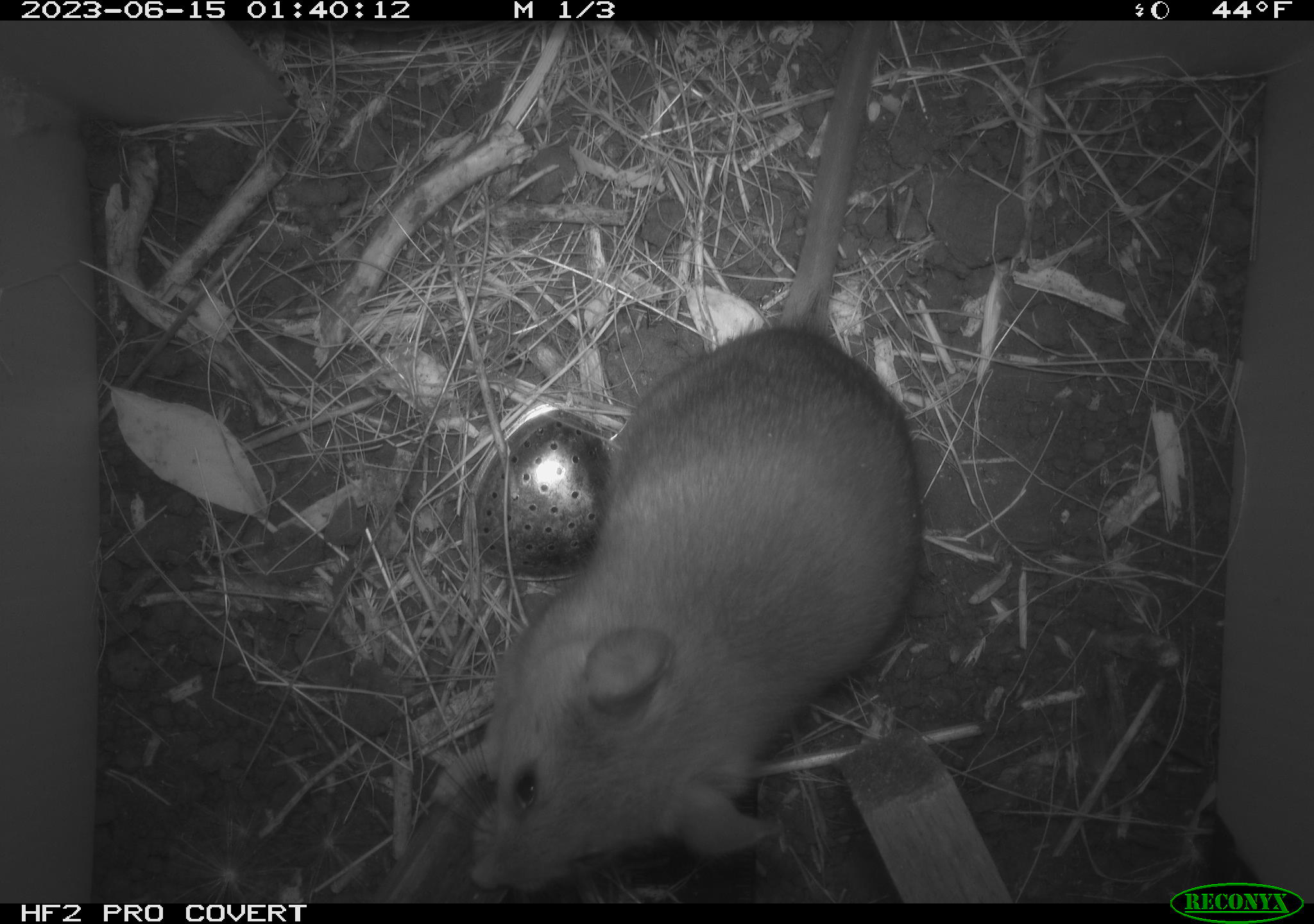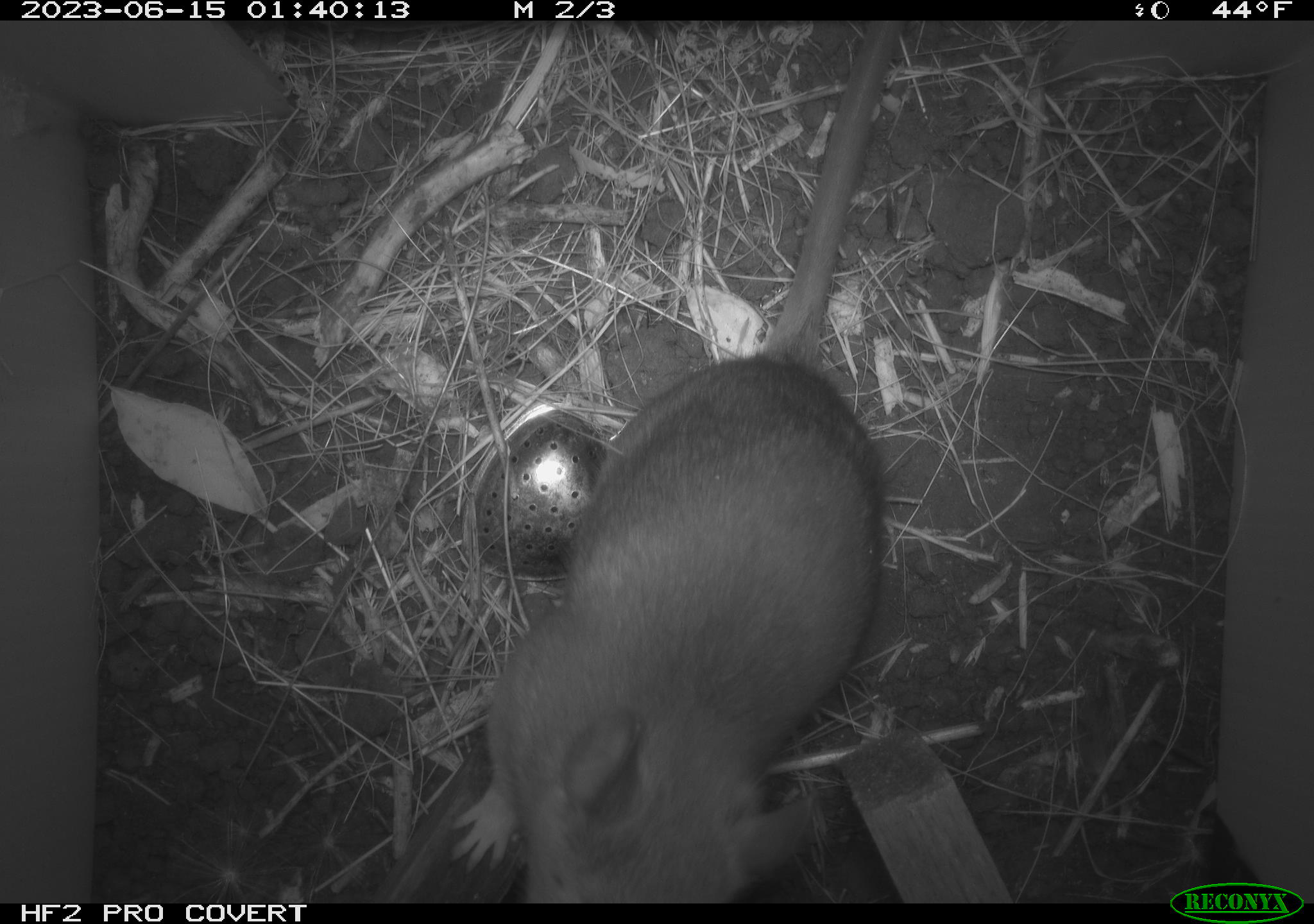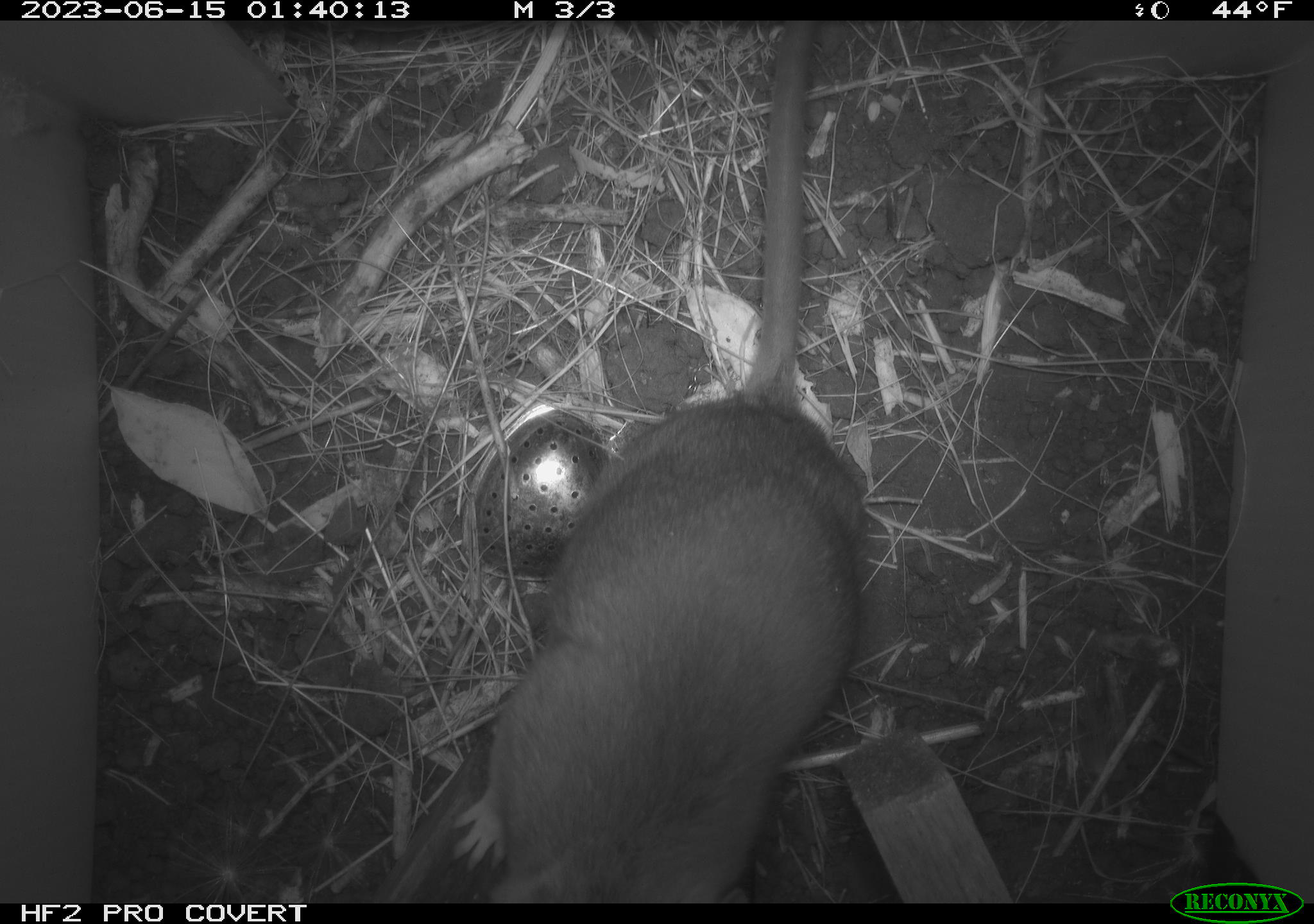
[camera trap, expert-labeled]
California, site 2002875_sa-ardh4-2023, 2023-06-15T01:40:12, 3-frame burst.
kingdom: Animalia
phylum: Chordata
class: Mammalia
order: Rodentia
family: Cricetidae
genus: Neotoma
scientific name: Neotoma fuscipes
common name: dusky-footed woodrat